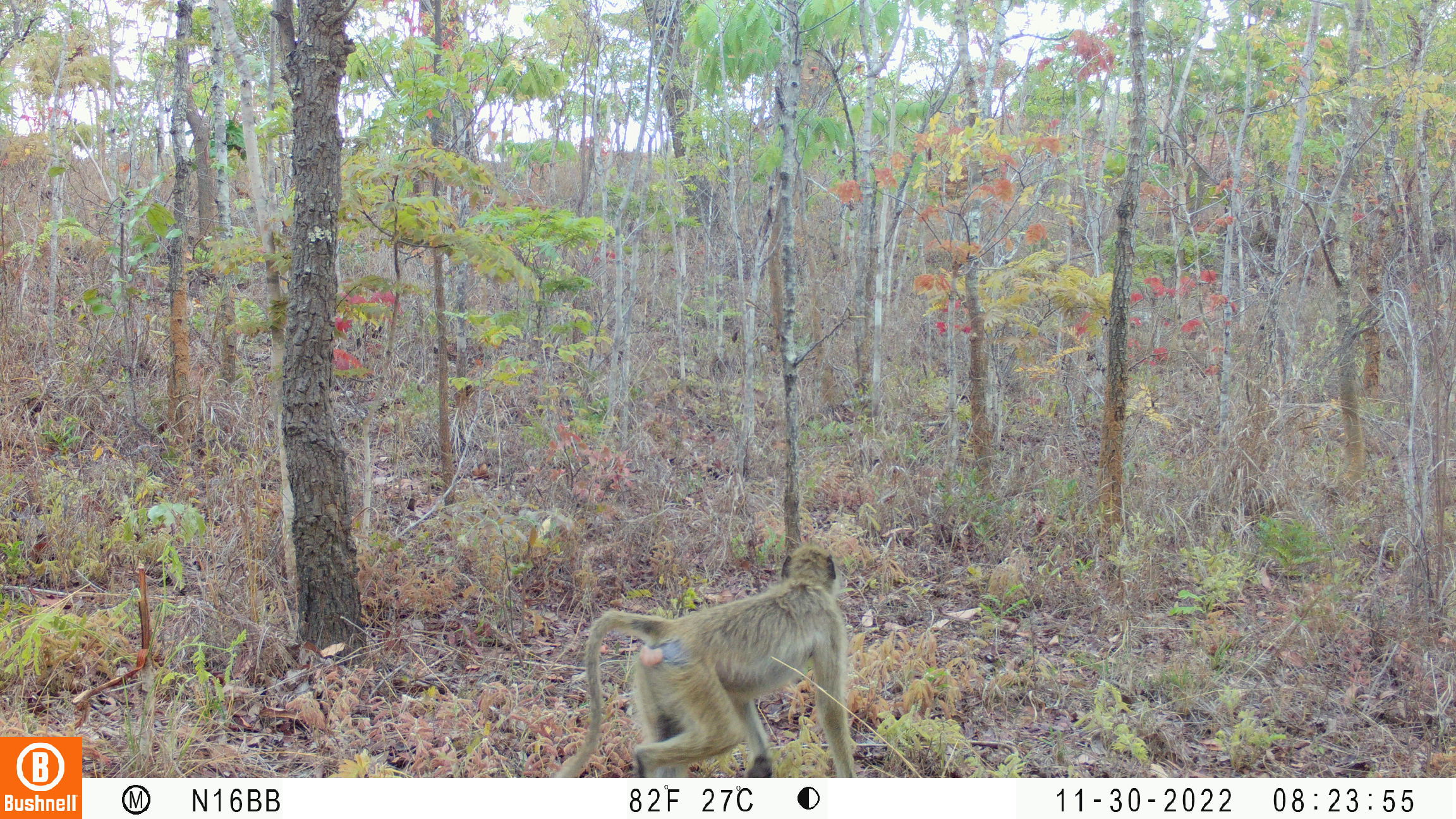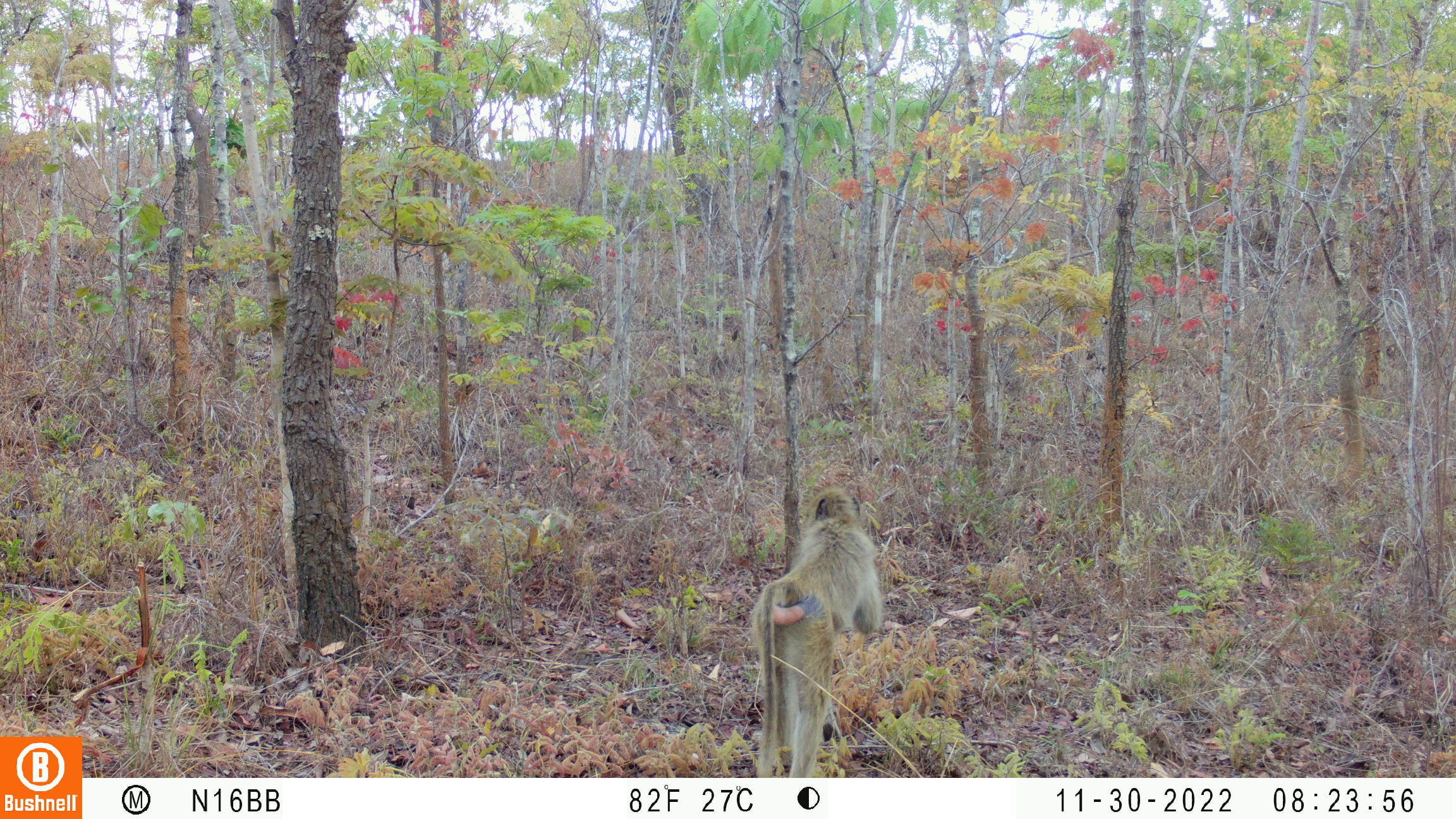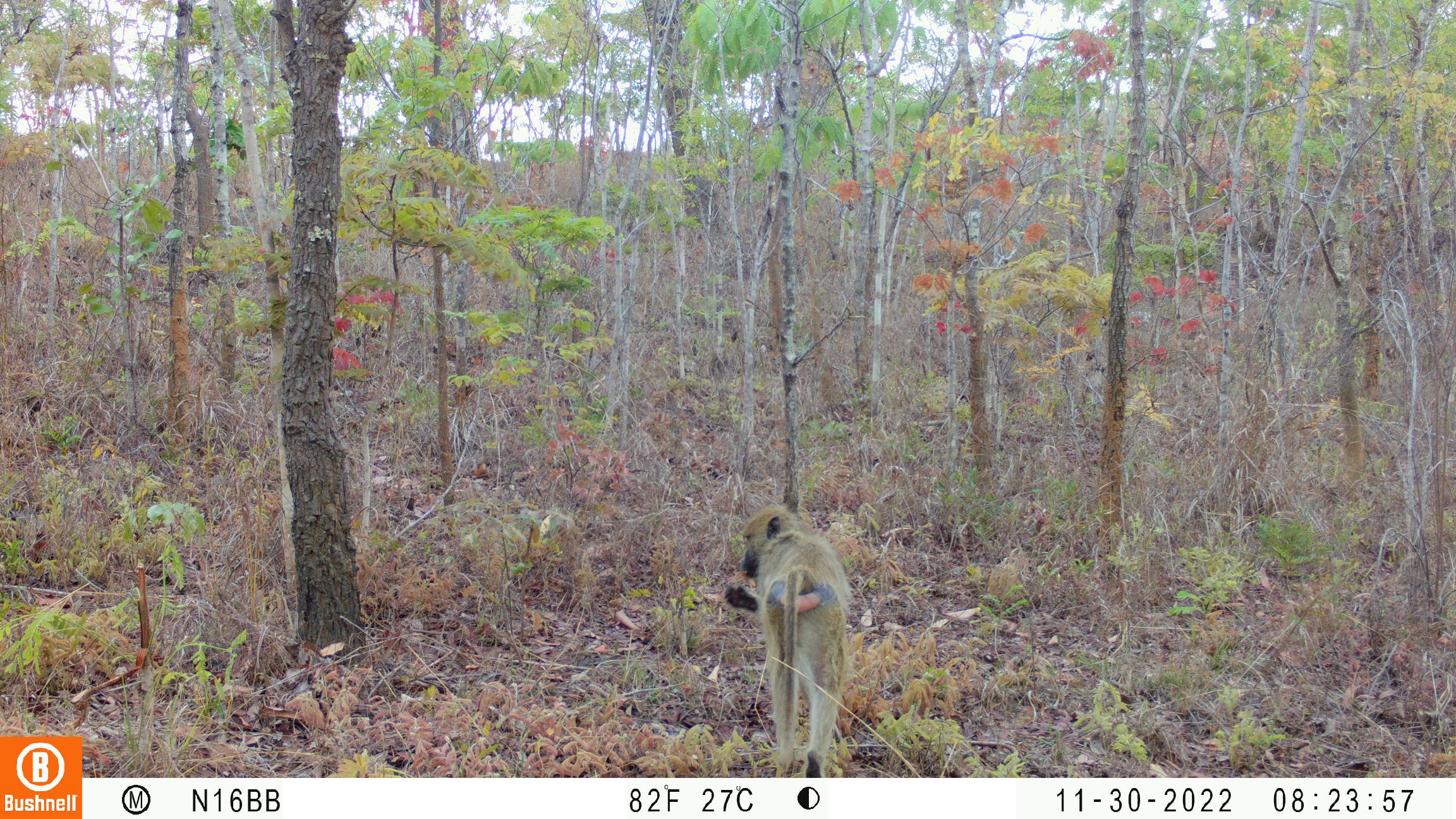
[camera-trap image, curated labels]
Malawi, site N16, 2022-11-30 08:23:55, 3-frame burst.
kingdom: Animalia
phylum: Chordata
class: Mammalia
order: Primates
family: Cercopithecidae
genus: Papio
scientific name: Papio cynocephalus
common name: yellow baboon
Yellow baboon (Papio cynocephalus), count 1.